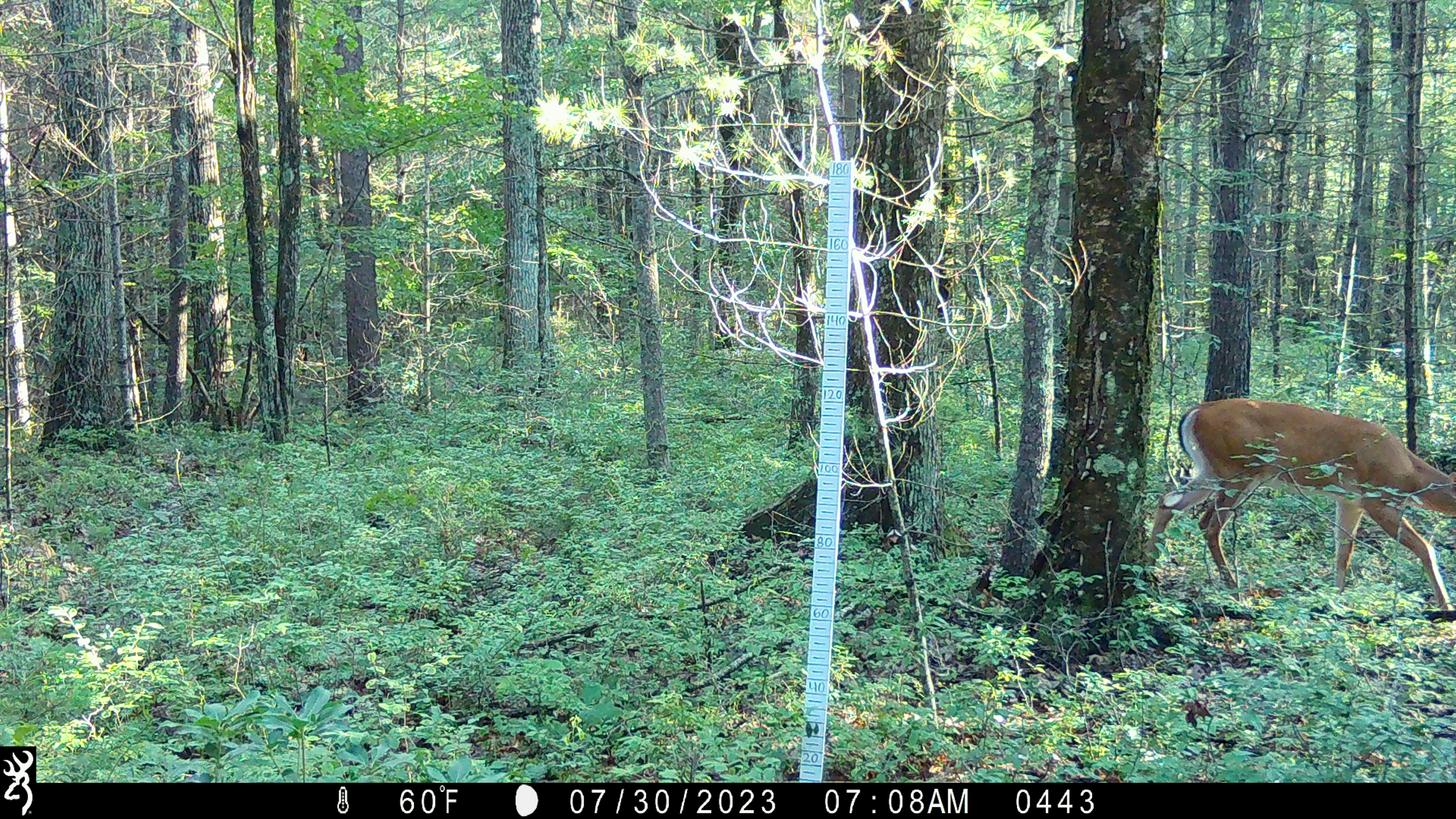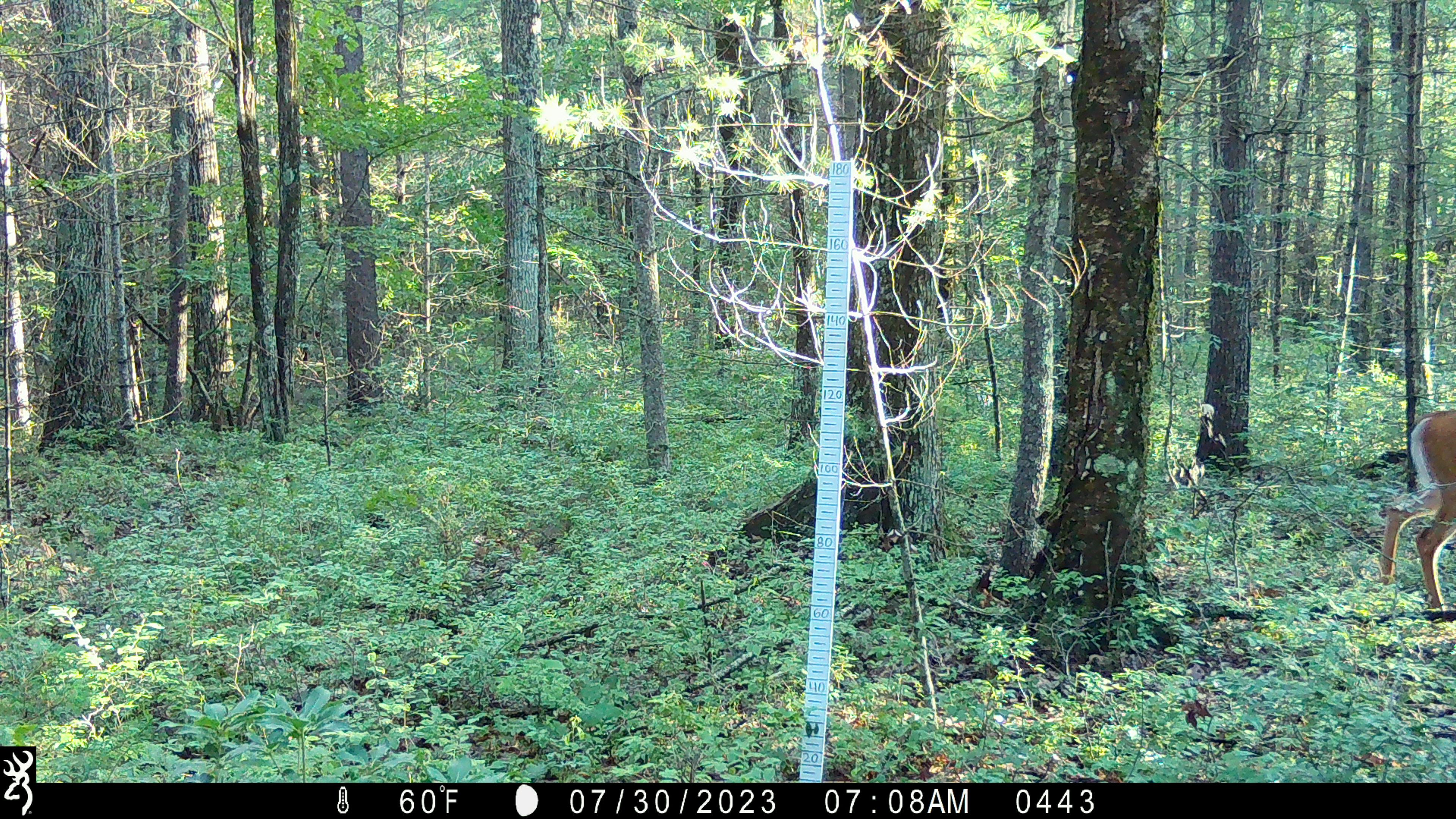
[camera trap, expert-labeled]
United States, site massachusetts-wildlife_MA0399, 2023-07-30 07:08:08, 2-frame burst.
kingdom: Animalia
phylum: Chordata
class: Mammalia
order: Artiodactyla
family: Cervidae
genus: Odocoileus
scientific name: Odocoileus virginianus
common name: white-tailed deer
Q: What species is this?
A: White-tailed deer (Odocoileus virginianus).